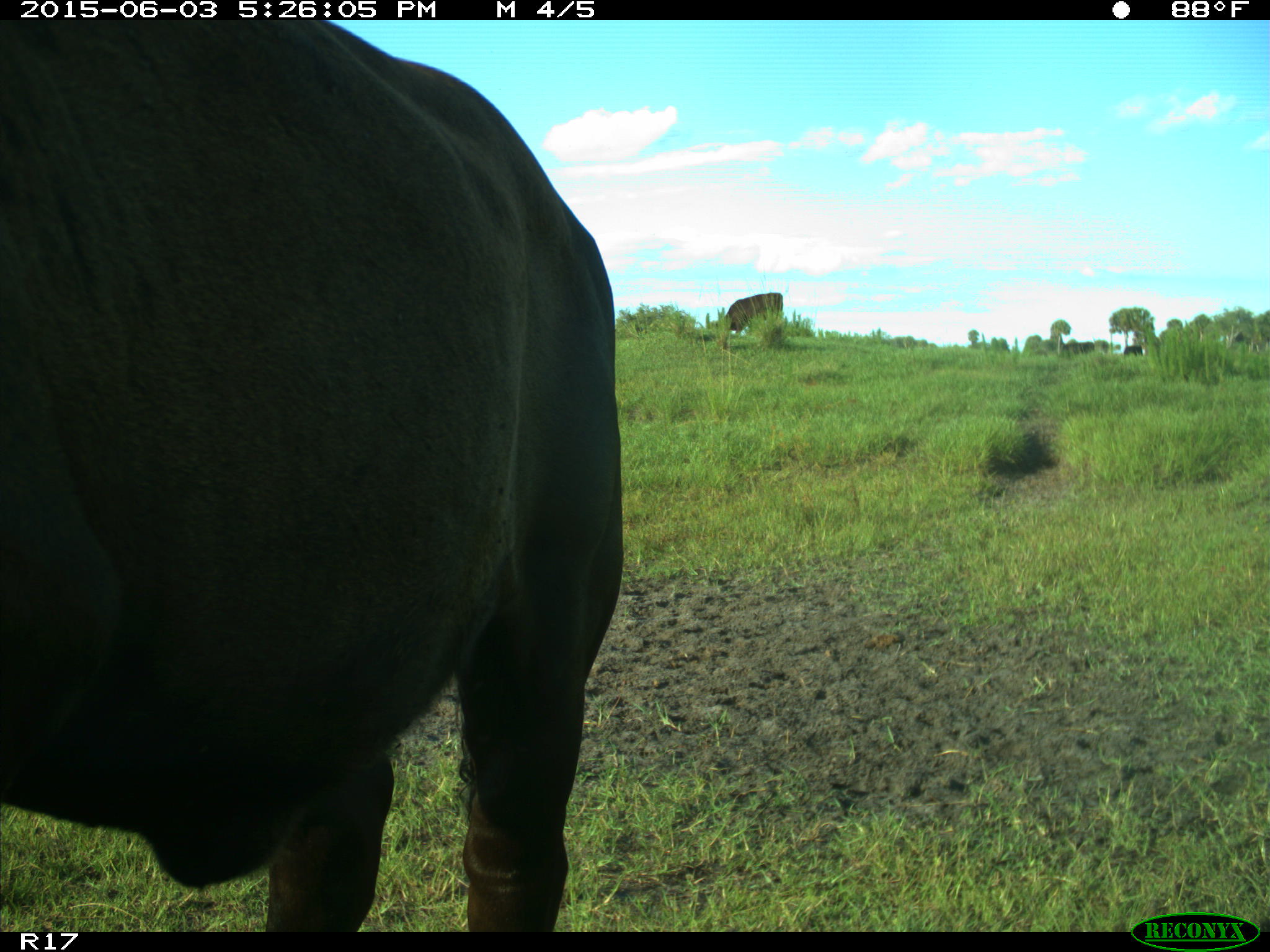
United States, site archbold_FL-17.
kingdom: Animalia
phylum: Chordata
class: Mammalia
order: Artiodactyla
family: Bovidae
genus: Bos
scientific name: Bos taurus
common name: domestic cow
Bos taurus (domestic cow).